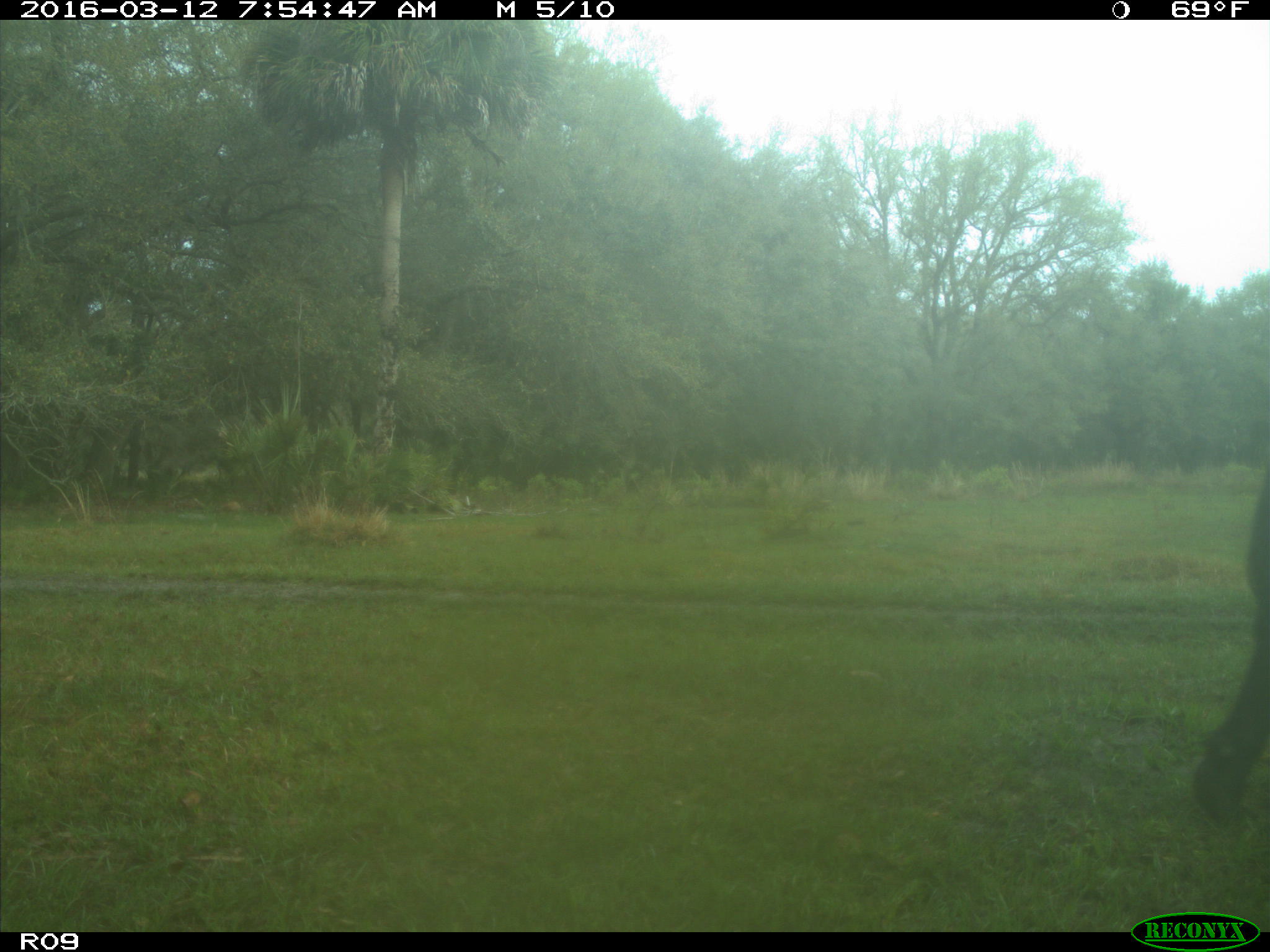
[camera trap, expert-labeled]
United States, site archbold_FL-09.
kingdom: Animalia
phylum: Chordata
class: Mammalia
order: Artiodactyla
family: Bovidae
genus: Bos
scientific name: Bos taurus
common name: domestic cow